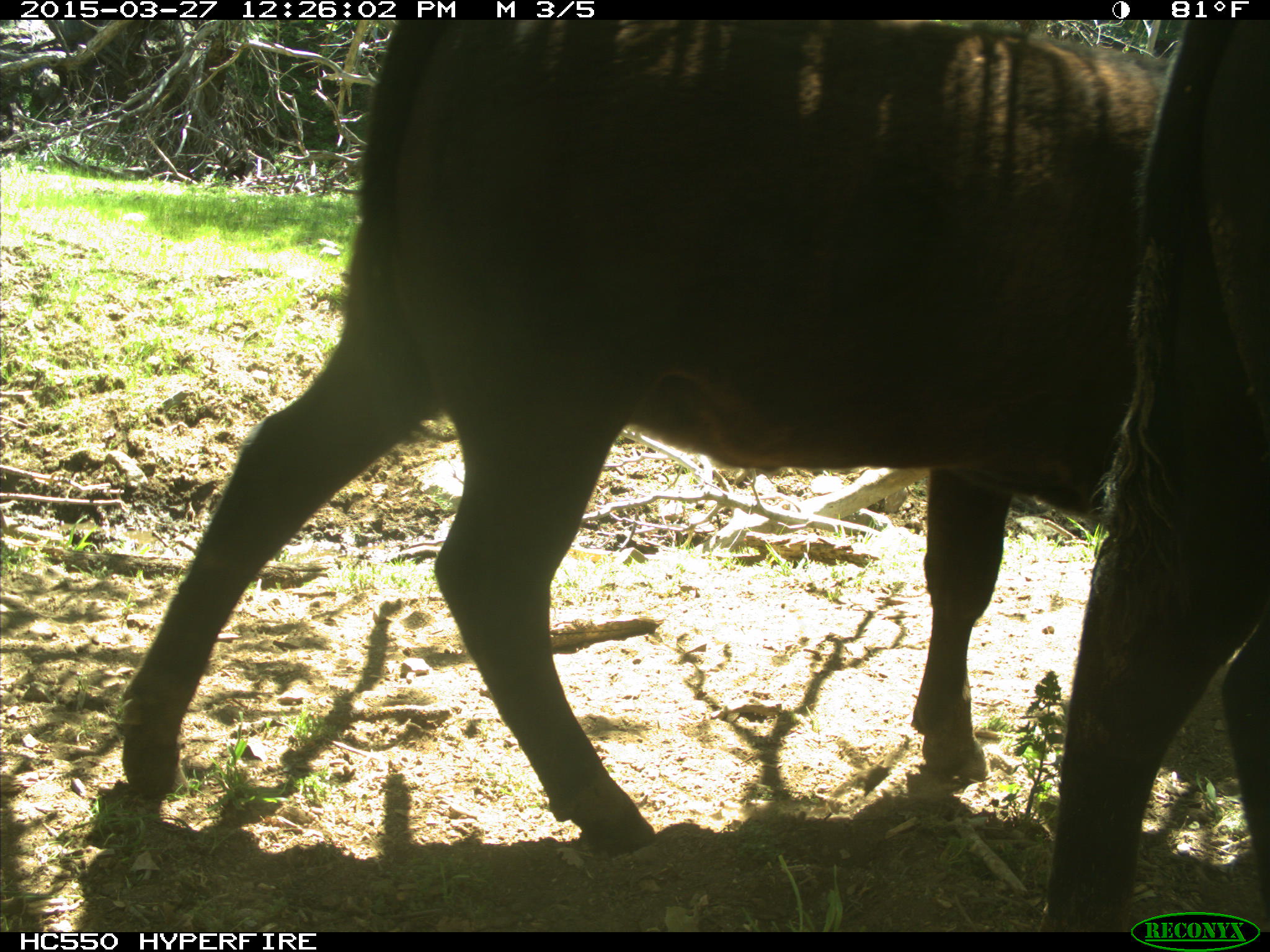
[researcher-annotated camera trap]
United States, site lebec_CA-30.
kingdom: Animalia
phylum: Chordata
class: Mammalia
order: Artiodactyla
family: Bovidae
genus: Bos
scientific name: Bos taurus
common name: domestic cow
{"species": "Bos taurus (domestic cow)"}